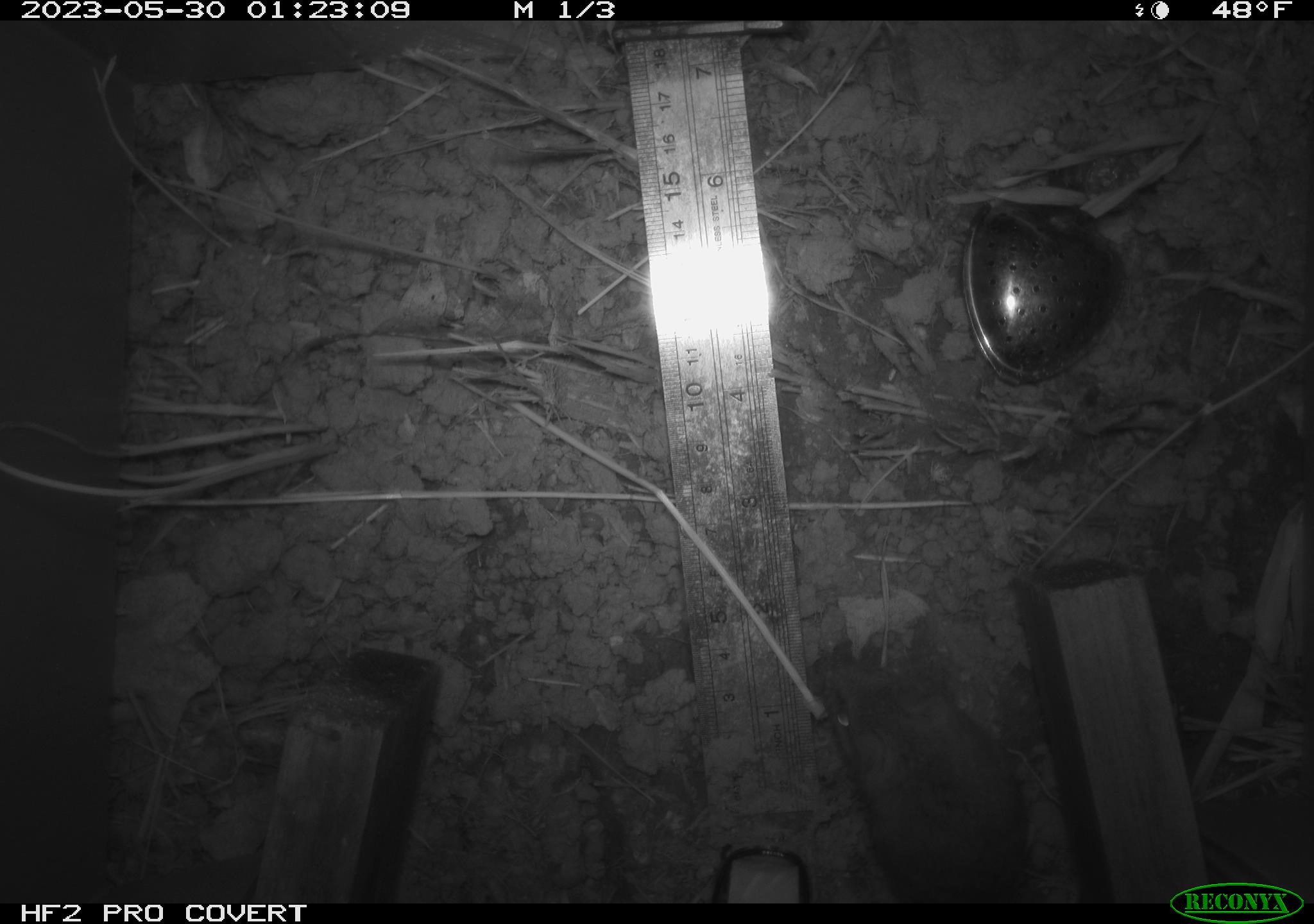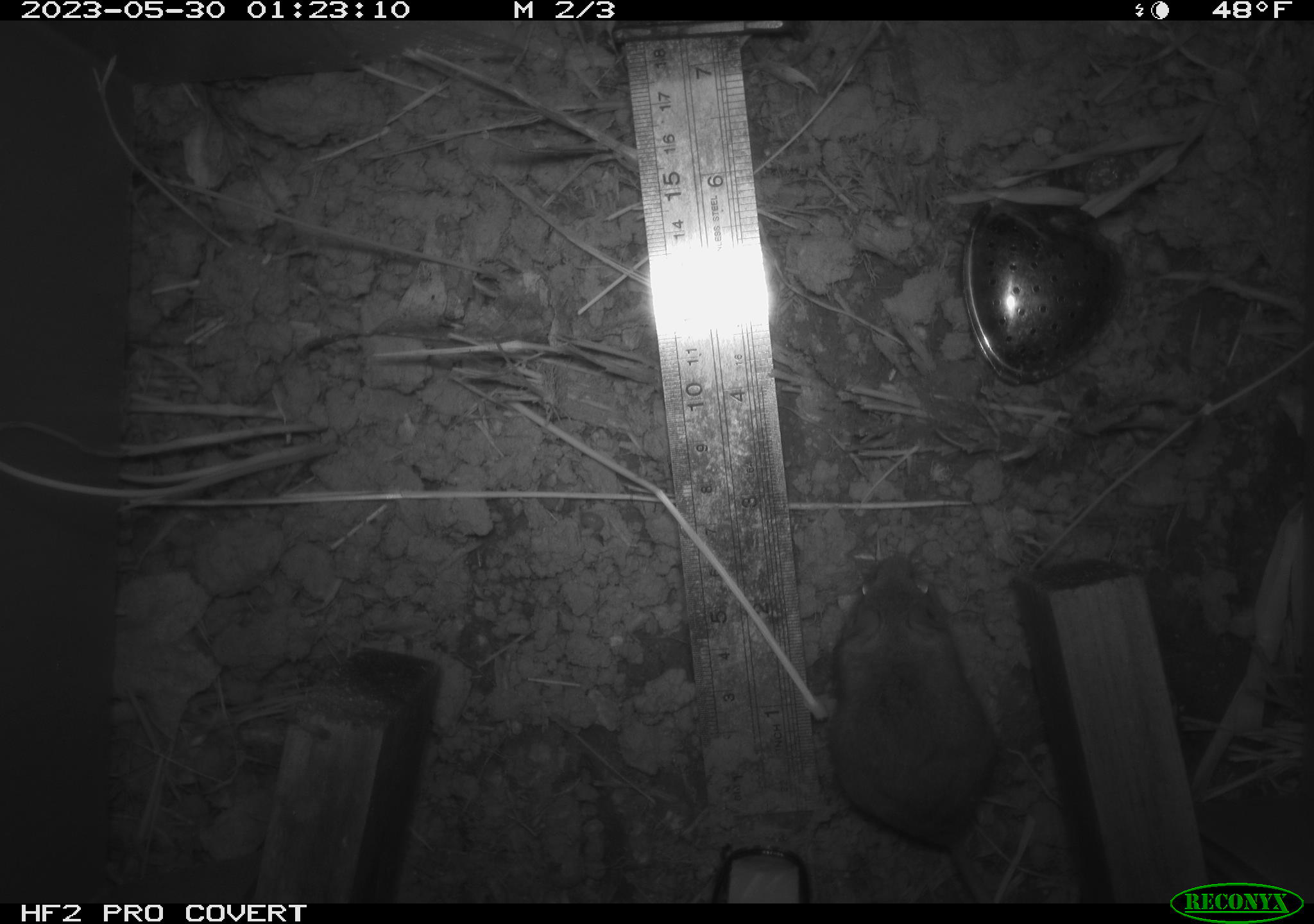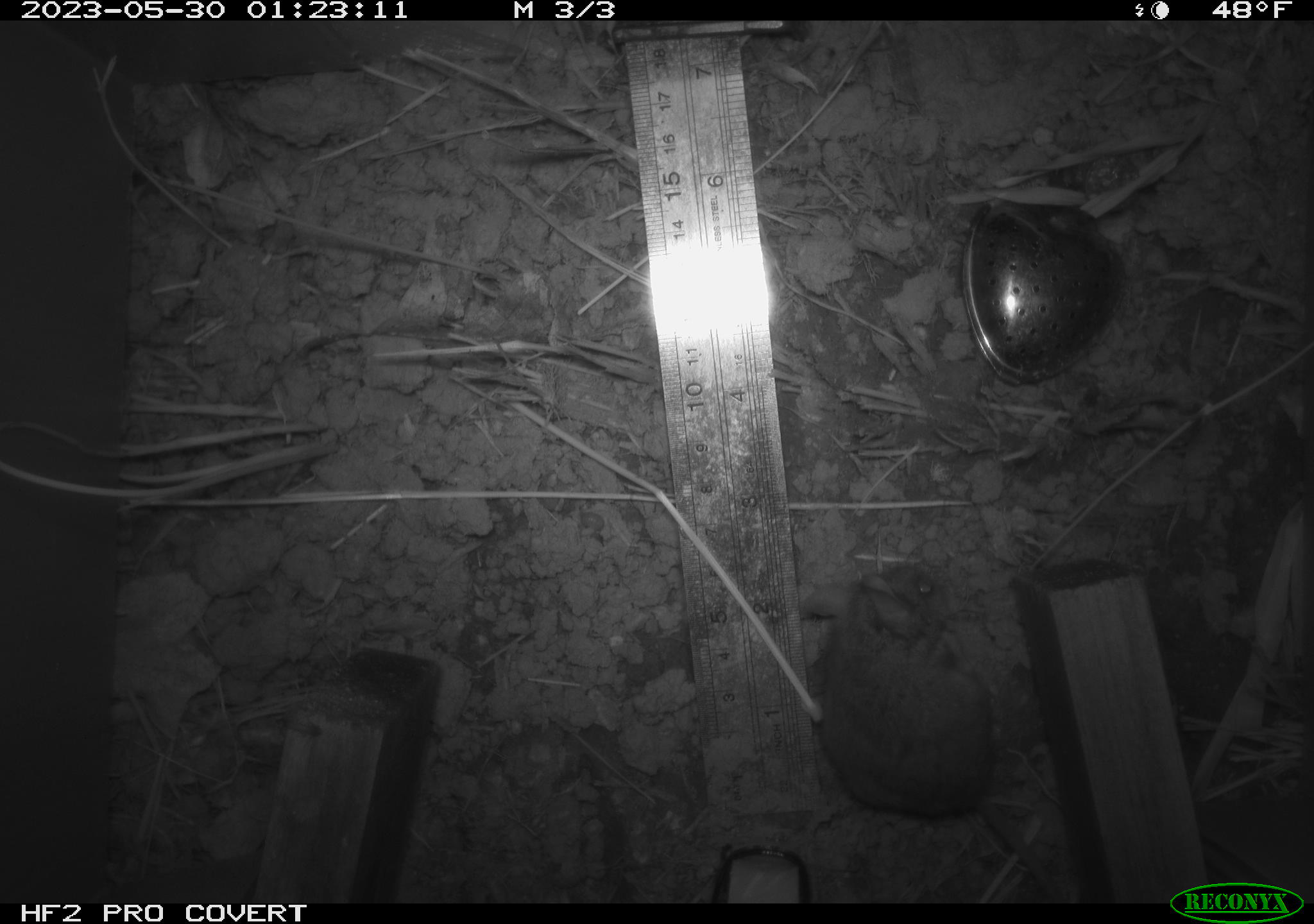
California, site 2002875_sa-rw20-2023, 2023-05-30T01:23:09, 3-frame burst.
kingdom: Animalia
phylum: Chordata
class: Mammalia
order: Rodentia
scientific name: Rodentia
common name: mouse species